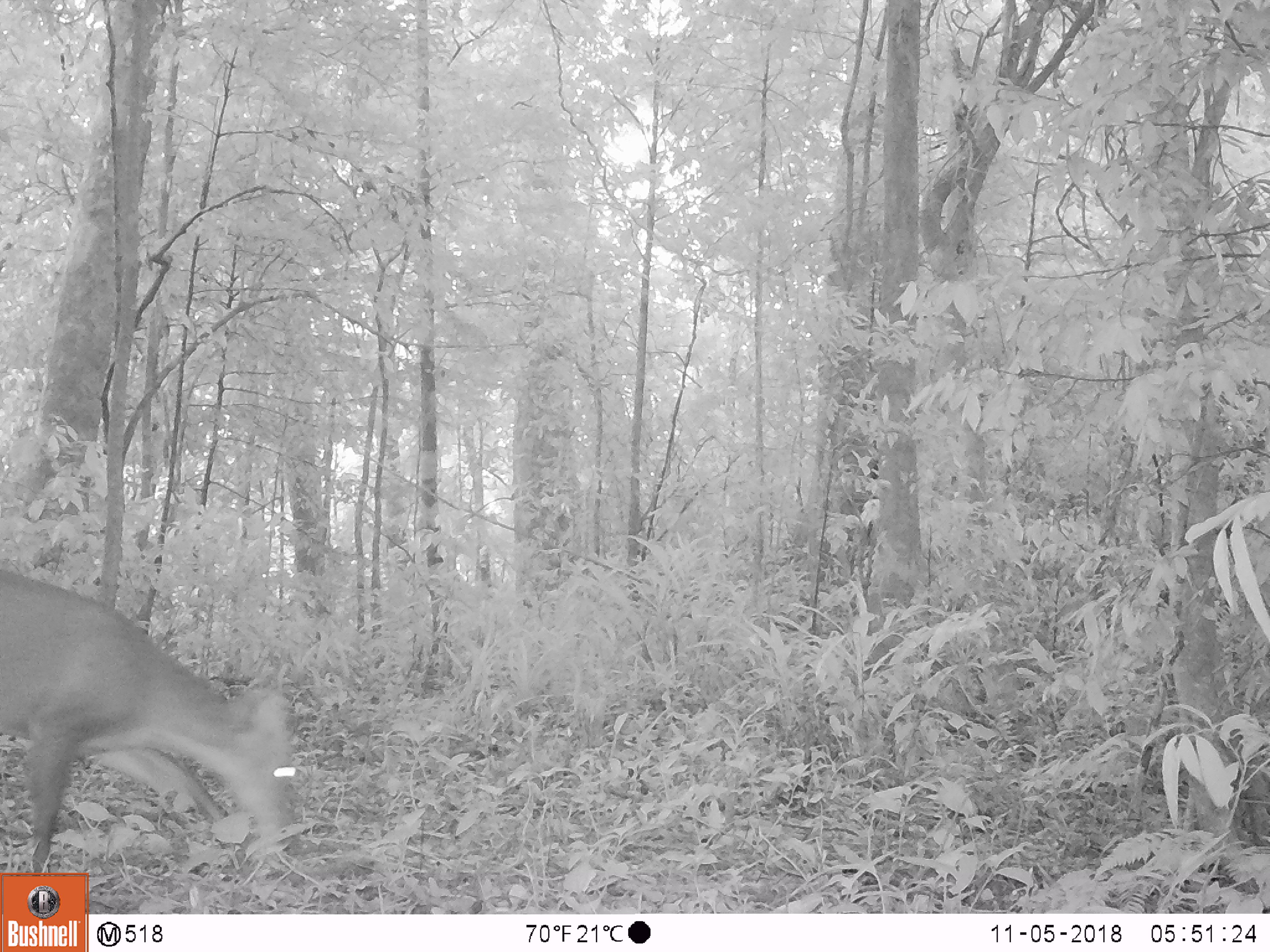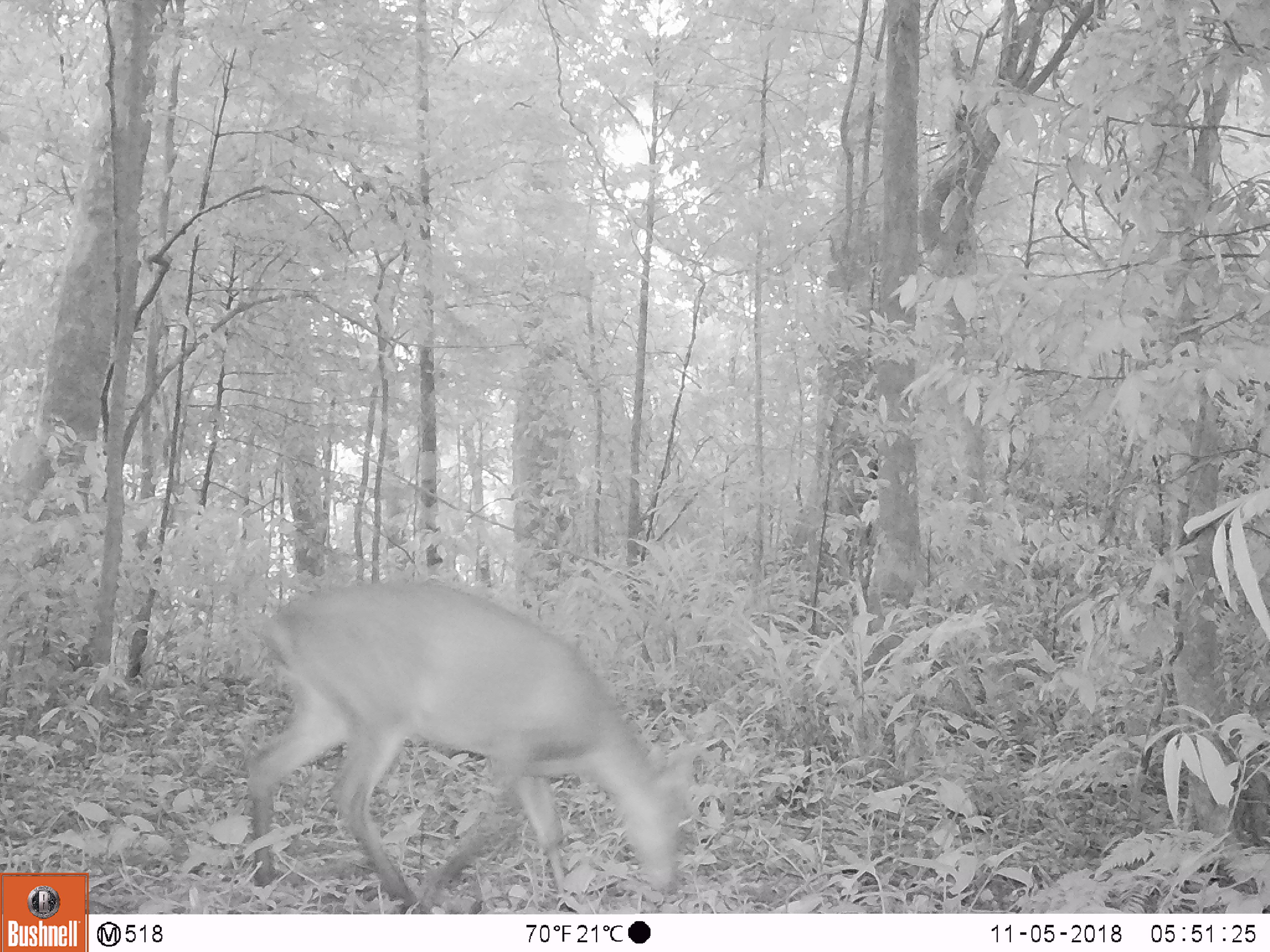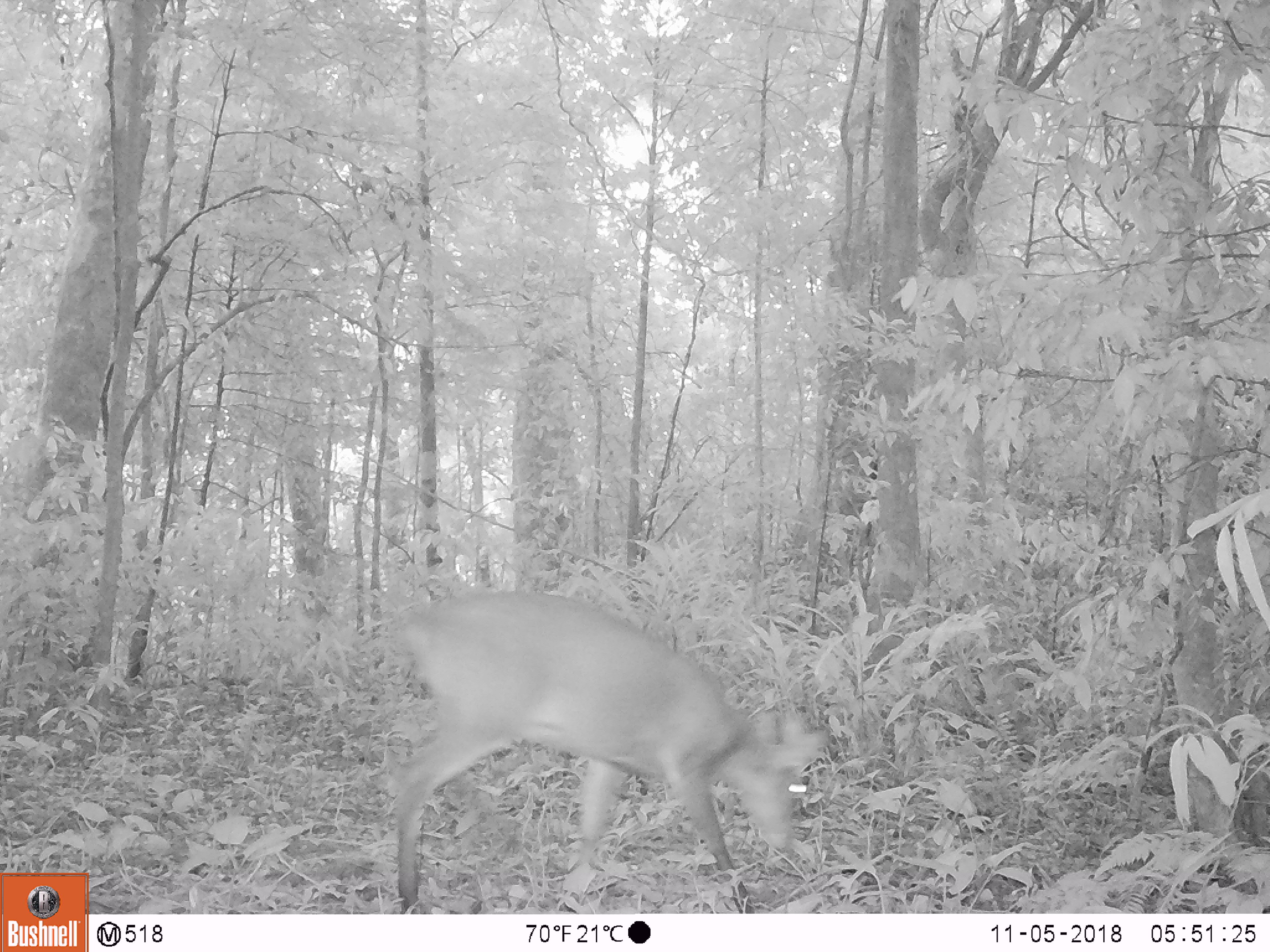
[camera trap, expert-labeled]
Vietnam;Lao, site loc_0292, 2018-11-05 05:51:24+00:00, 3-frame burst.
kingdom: Animalia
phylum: Chordata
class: Mammalia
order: Artiodactyla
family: Cervidae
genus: Muntiacus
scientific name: Muntiacus vuquangensis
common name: large-antlered muntjac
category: large antlered muntjac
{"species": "large antlered muntjac (large-antlered muntjac) (Muntiacus vuquangensis)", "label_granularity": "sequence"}